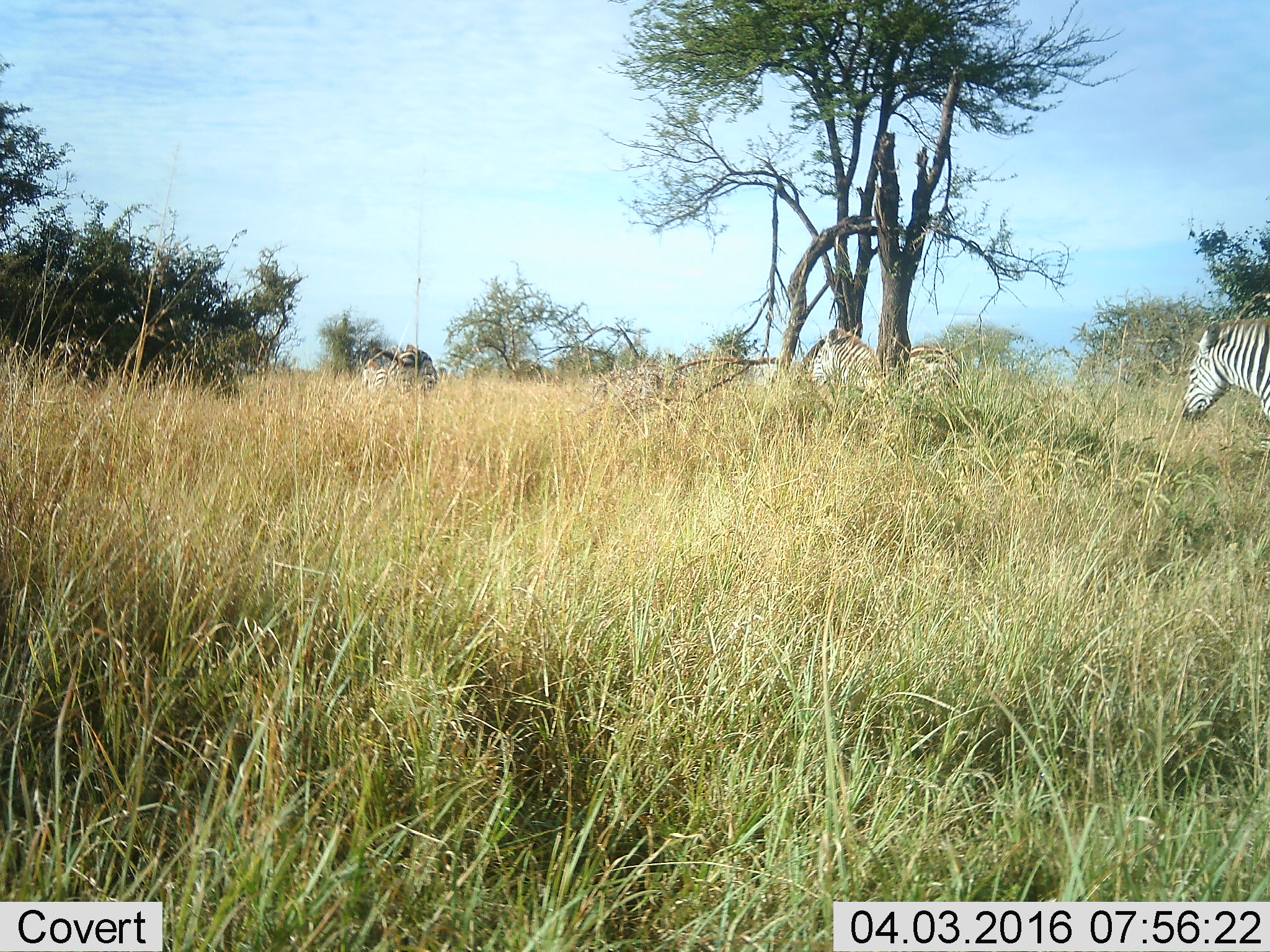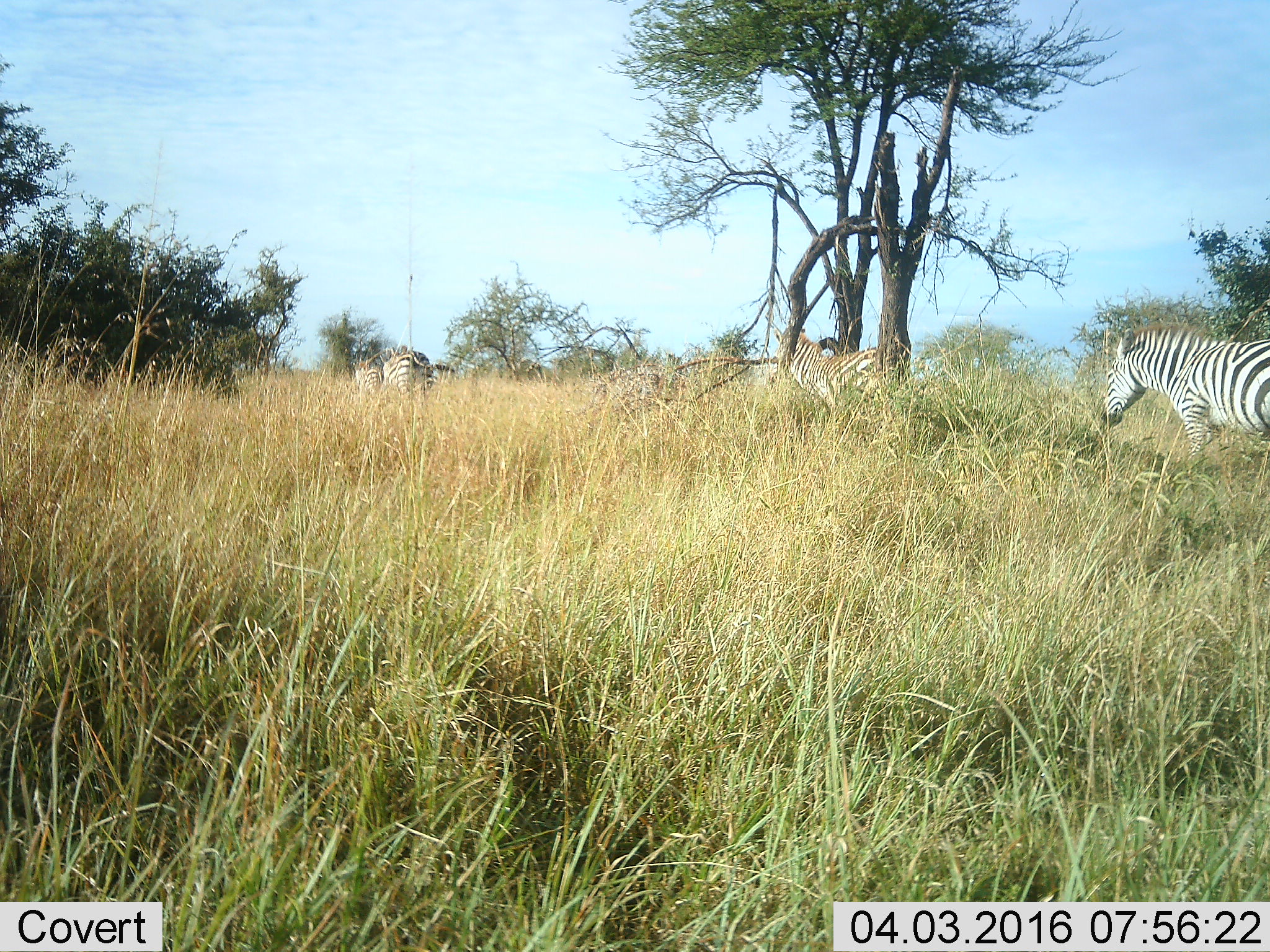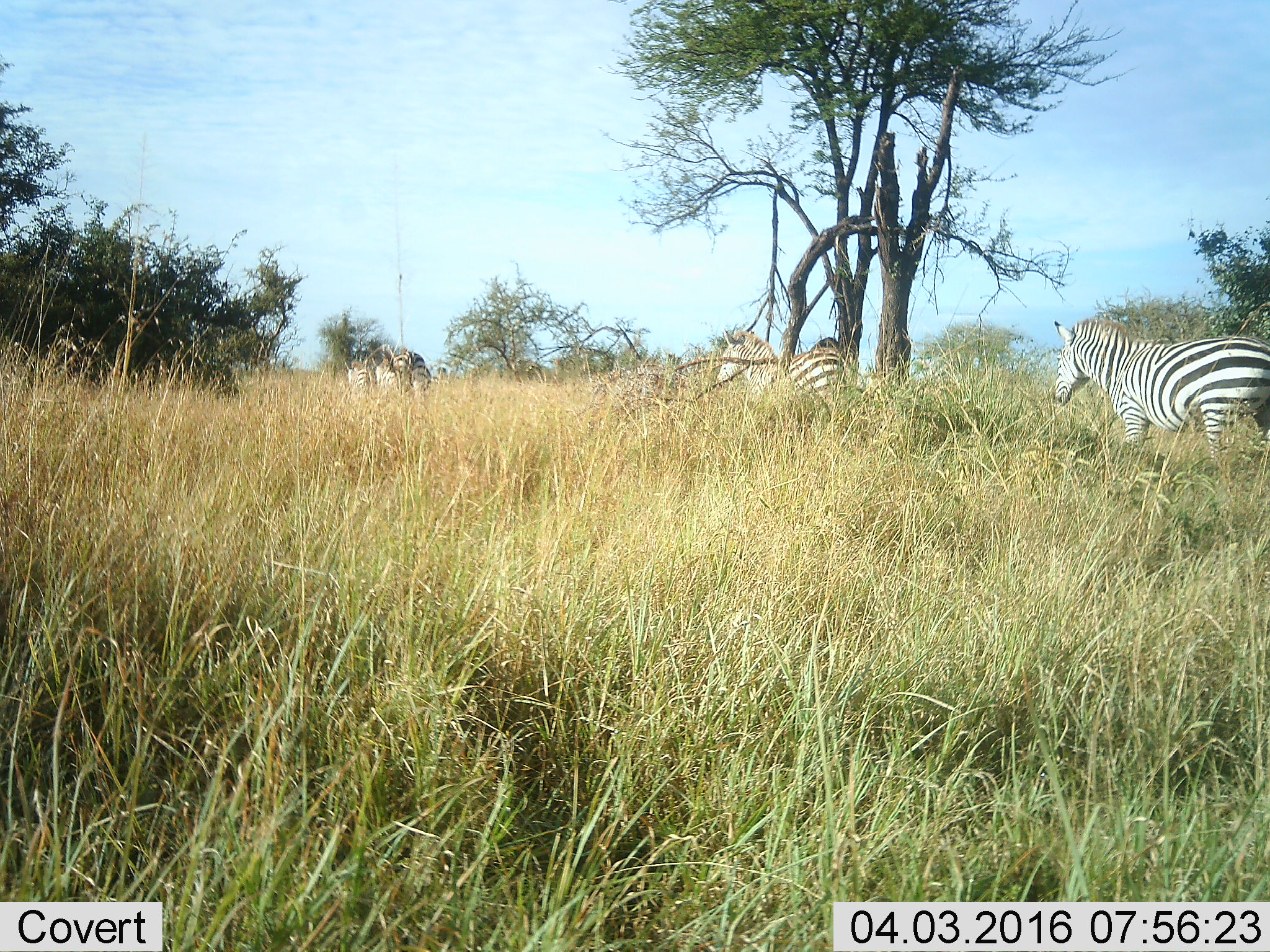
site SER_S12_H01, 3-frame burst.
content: unidentified animal